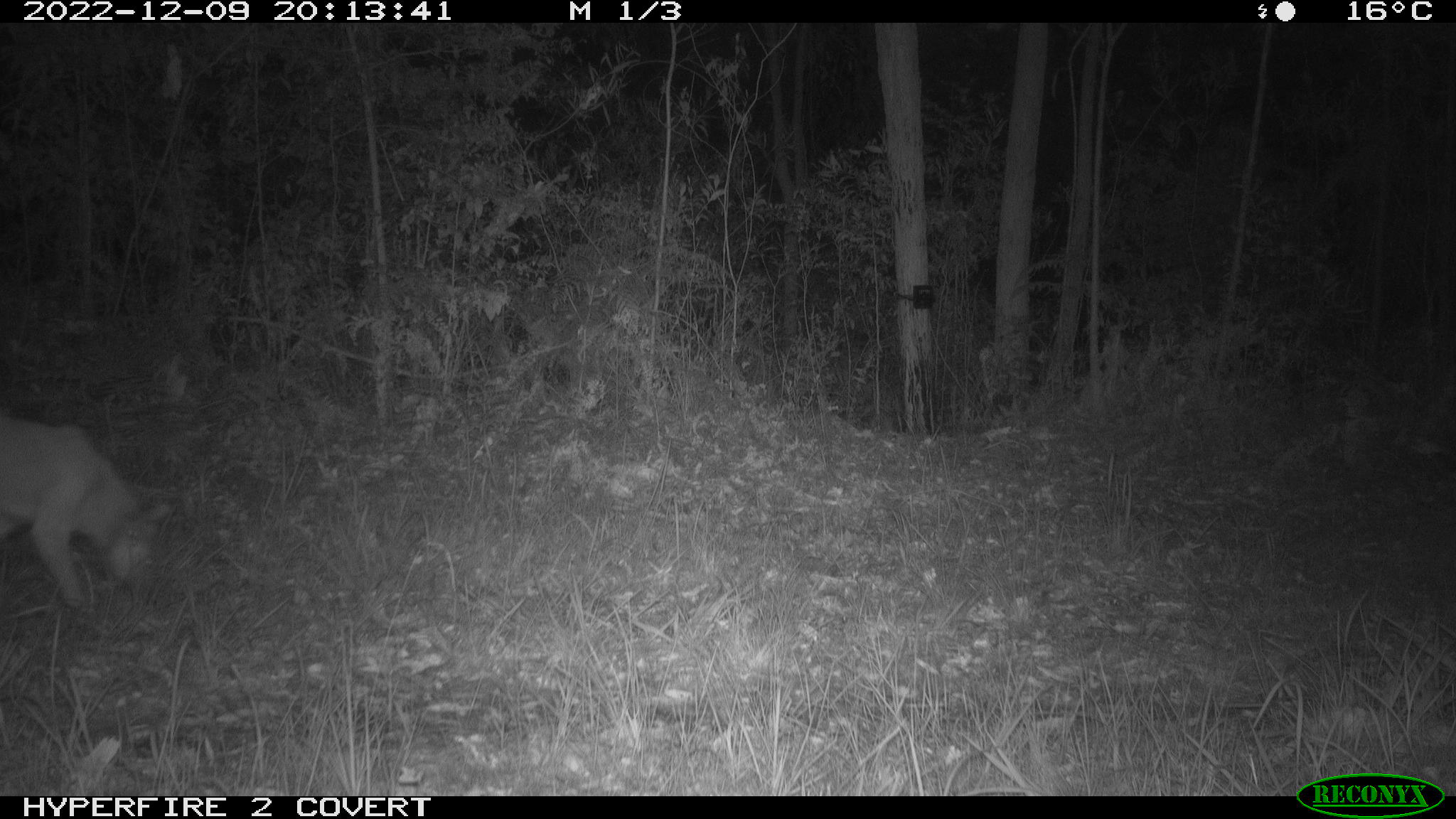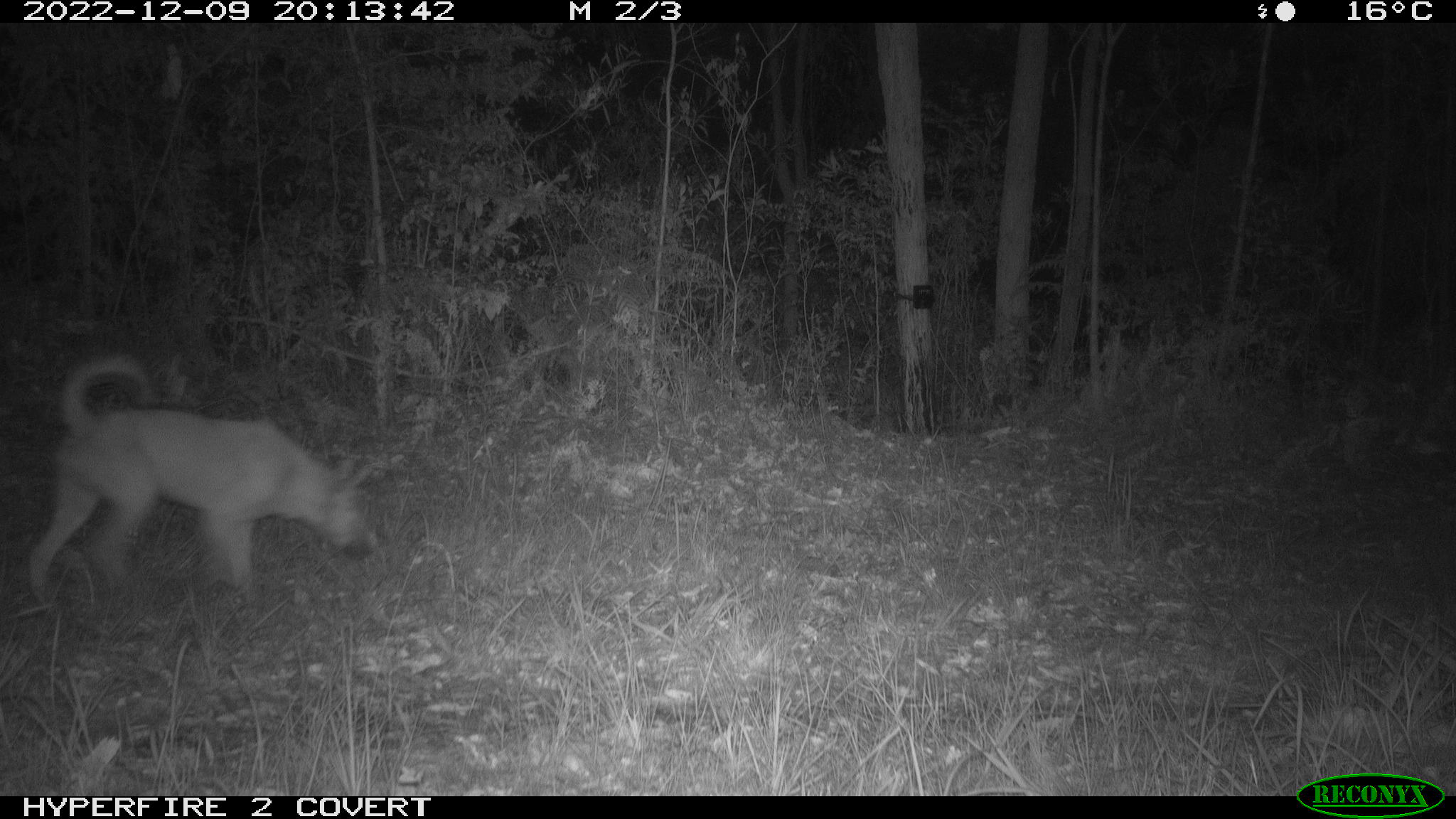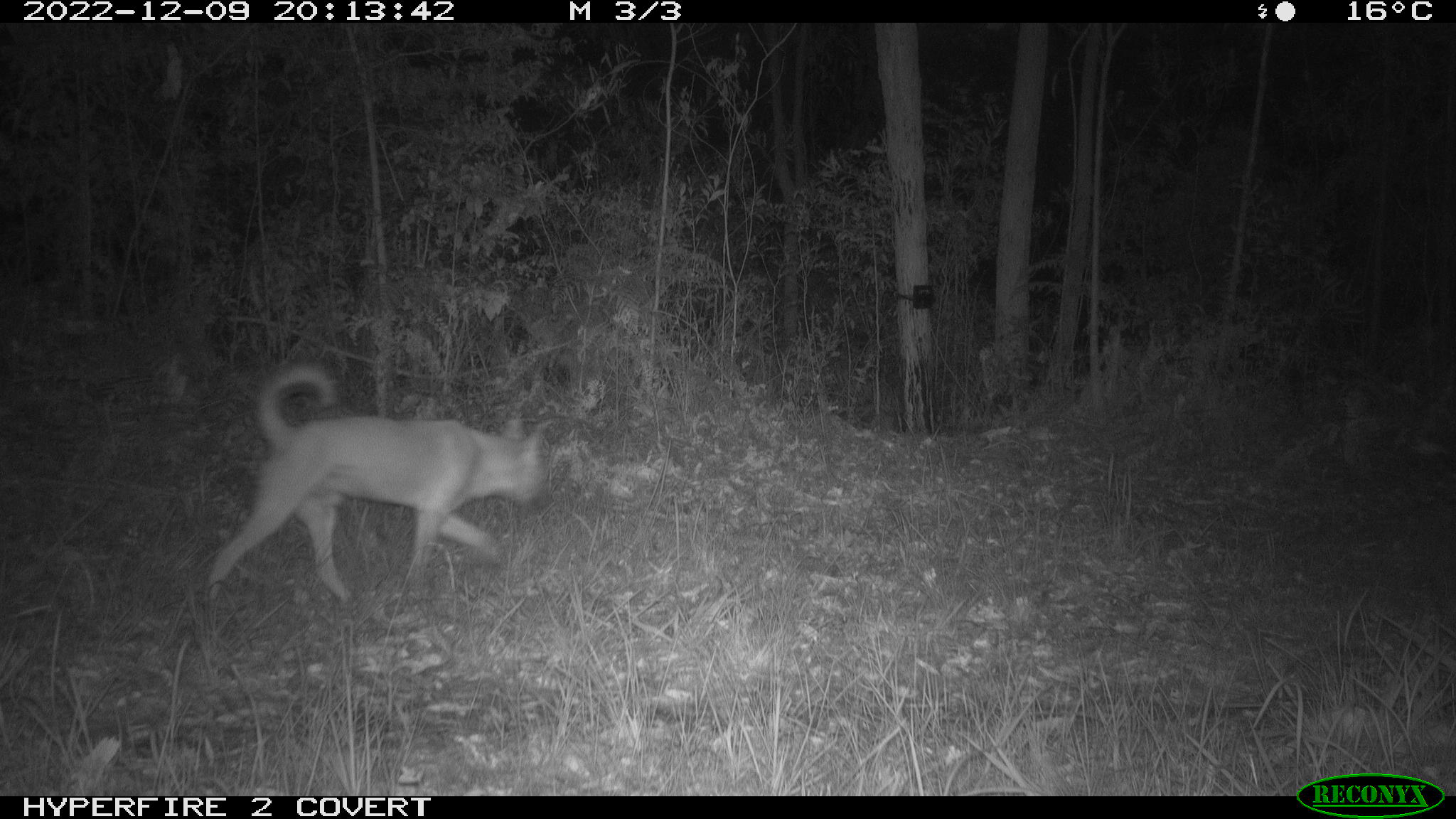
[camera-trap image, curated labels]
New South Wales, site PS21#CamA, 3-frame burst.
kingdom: Animalia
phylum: Chordata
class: Mammalia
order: Carnivora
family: Canidae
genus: Canis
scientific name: Canis familiaris dingo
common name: dingo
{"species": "dingo (Canis familiaris dingo)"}